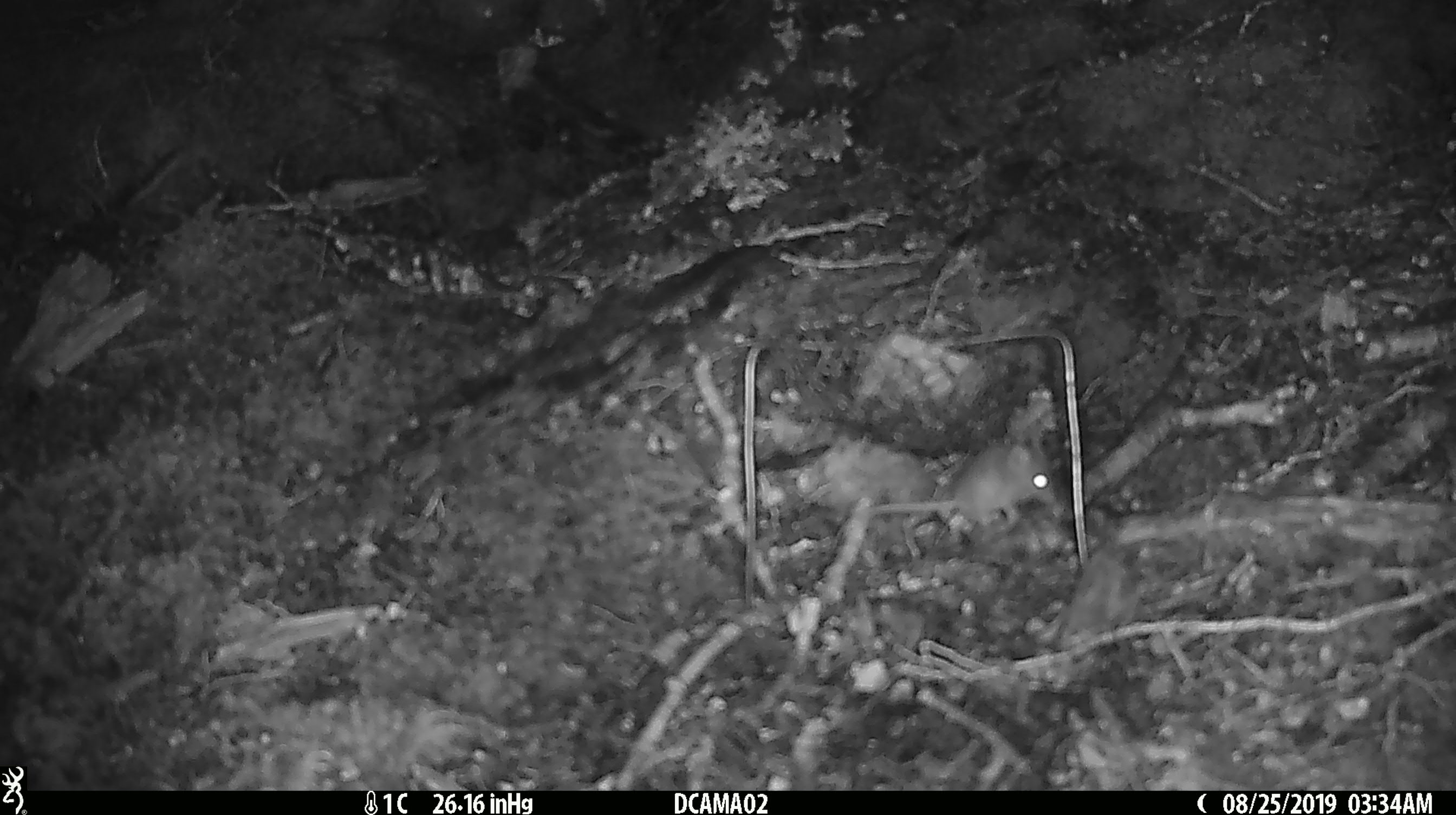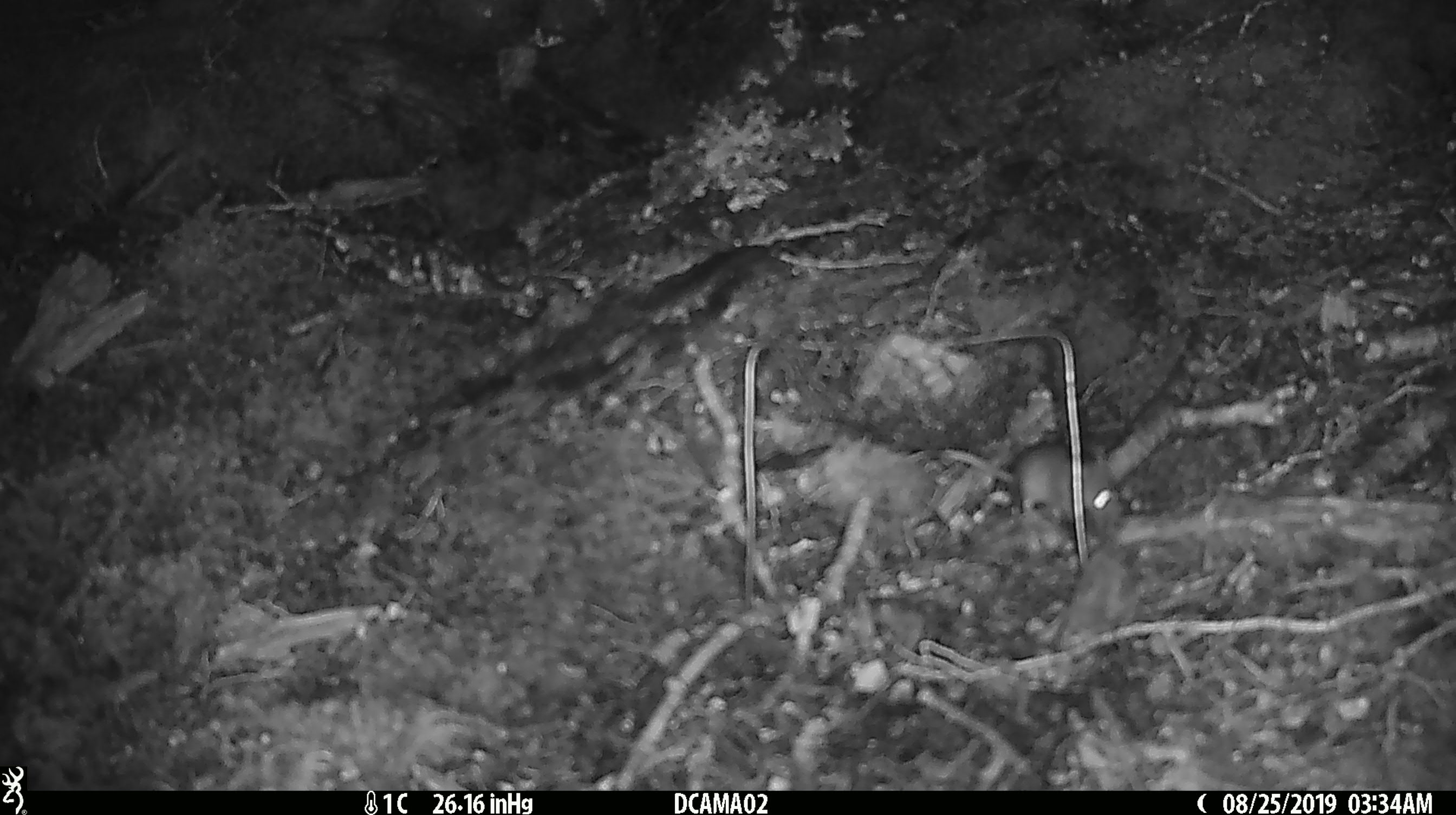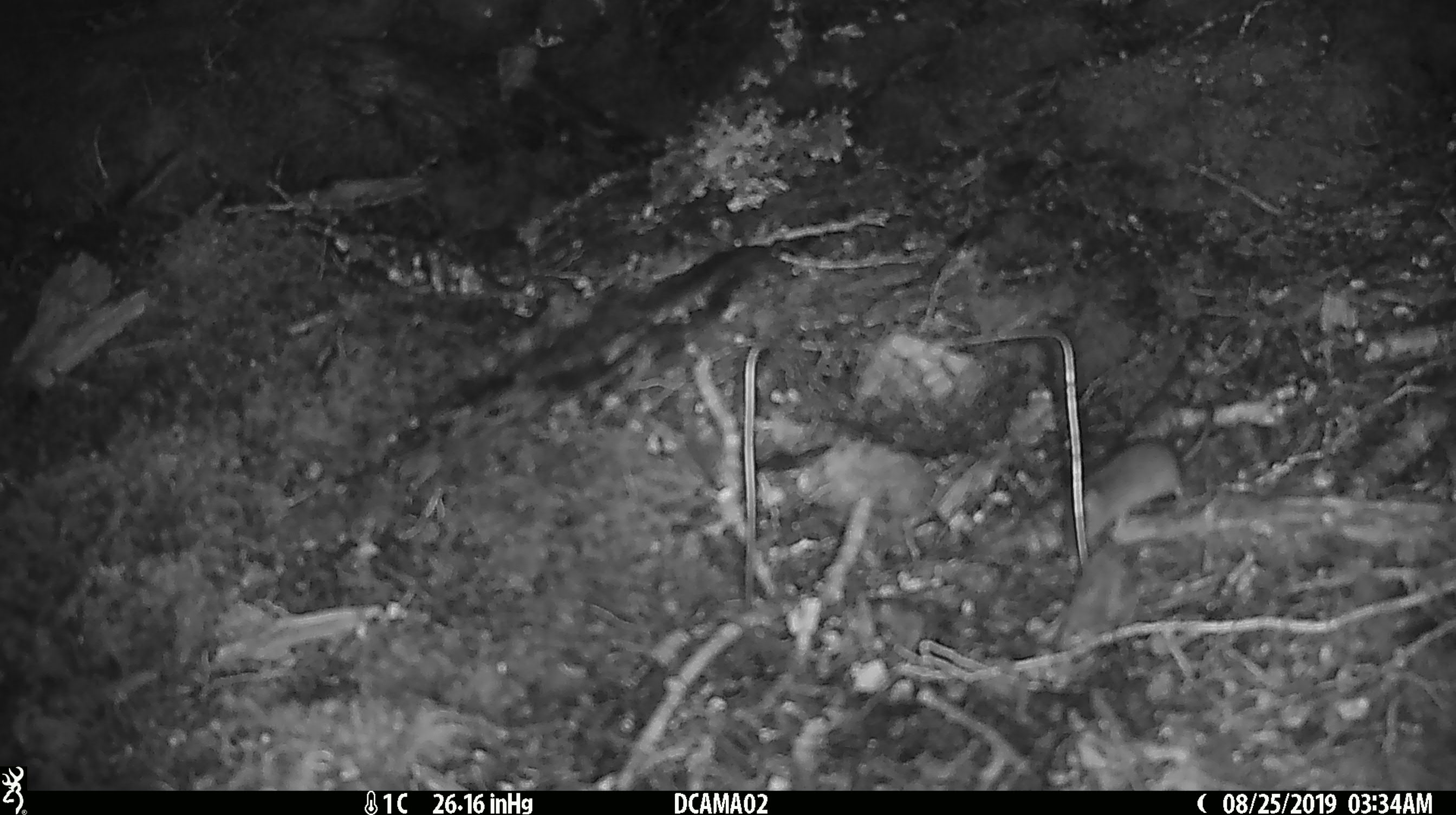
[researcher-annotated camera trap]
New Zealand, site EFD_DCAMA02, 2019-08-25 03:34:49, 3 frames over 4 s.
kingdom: Animalia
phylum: Chordata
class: Mammalia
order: Rodentia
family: Muridae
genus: Mus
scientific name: Mus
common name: mouse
Mouse (Mus).